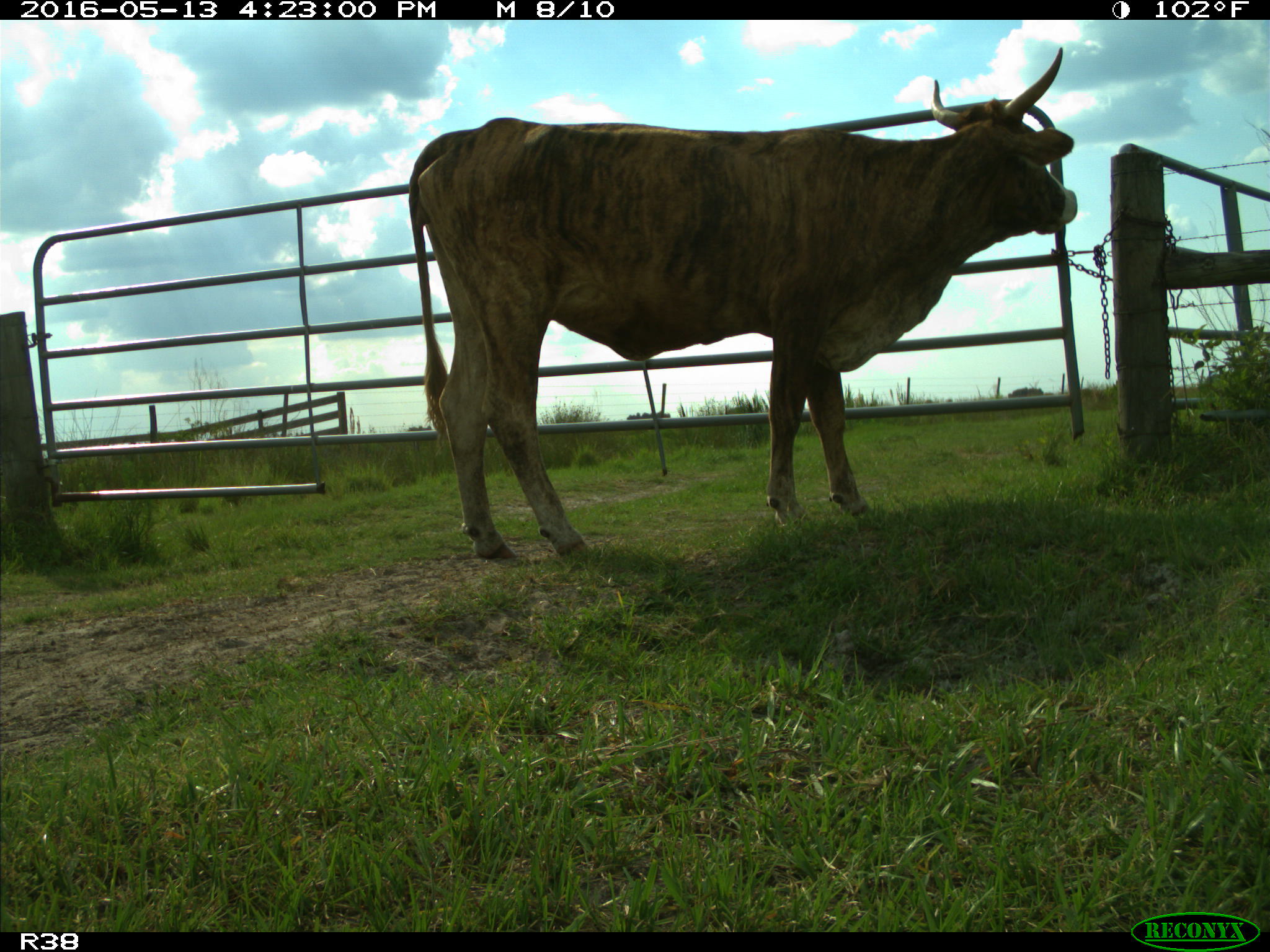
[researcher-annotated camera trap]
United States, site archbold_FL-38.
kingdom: Animalia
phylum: Chordata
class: Mammalia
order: Artiodactyla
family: Bovidae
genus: Bos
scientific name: Bos taurus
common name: domestic cow